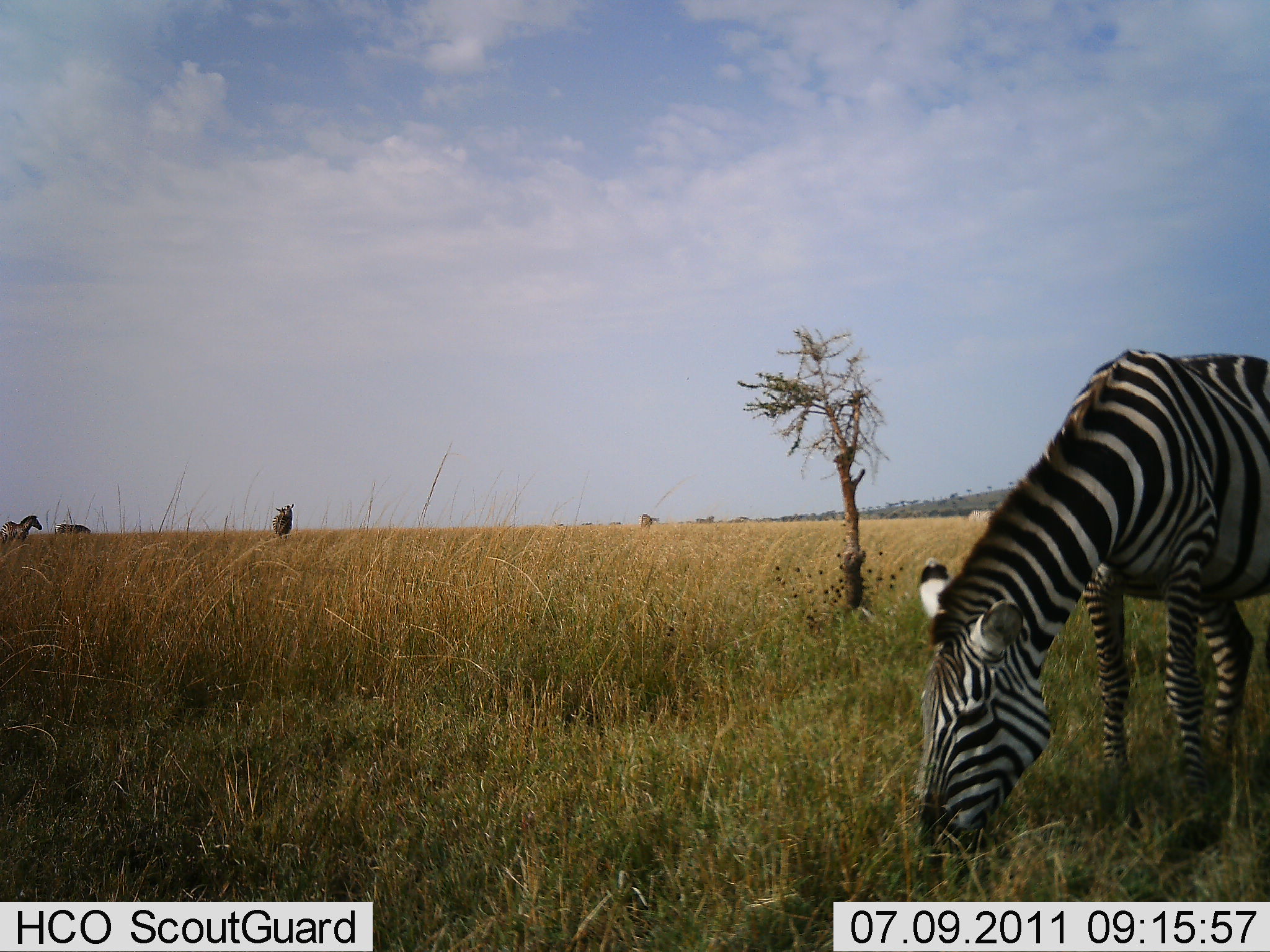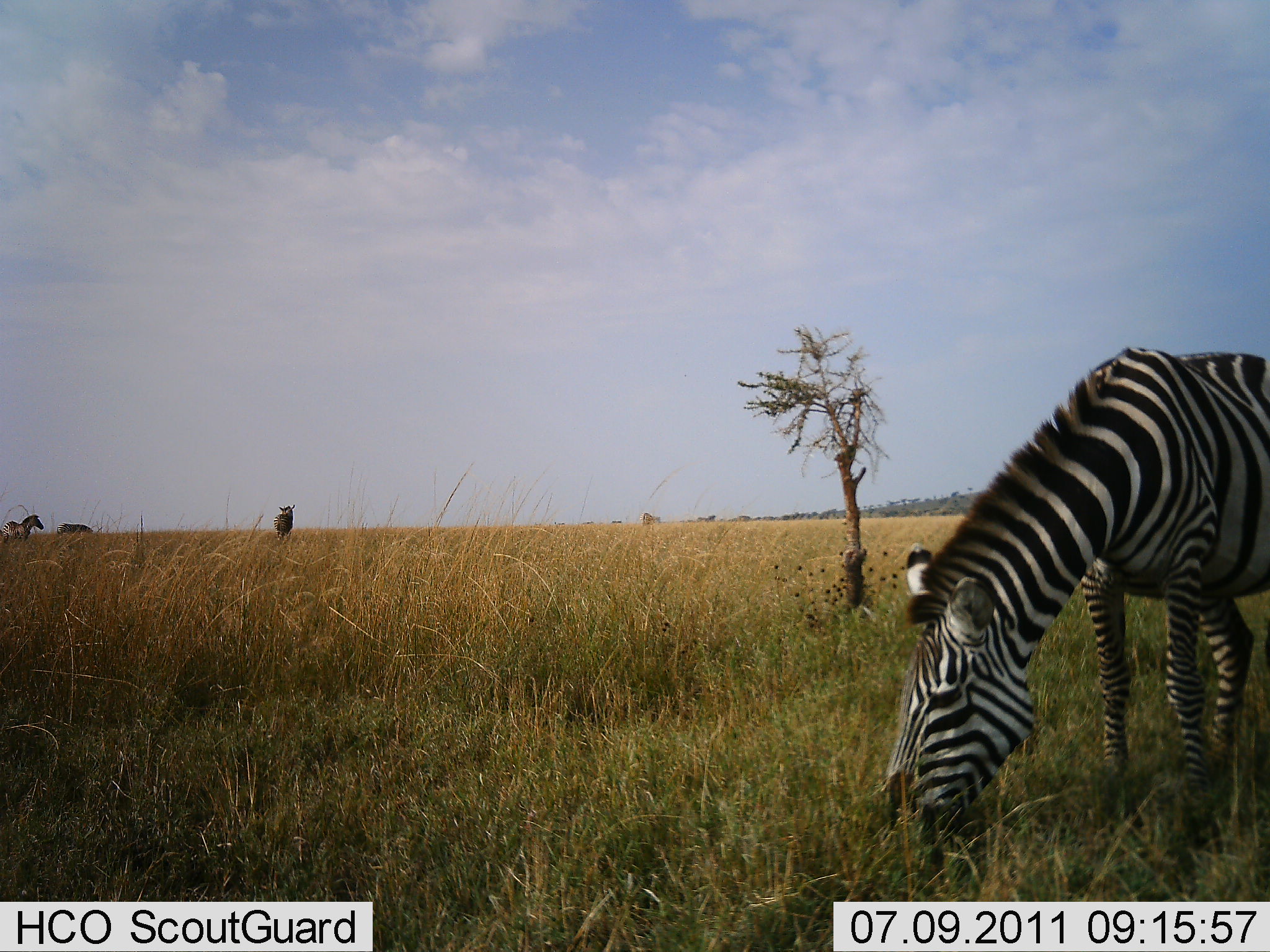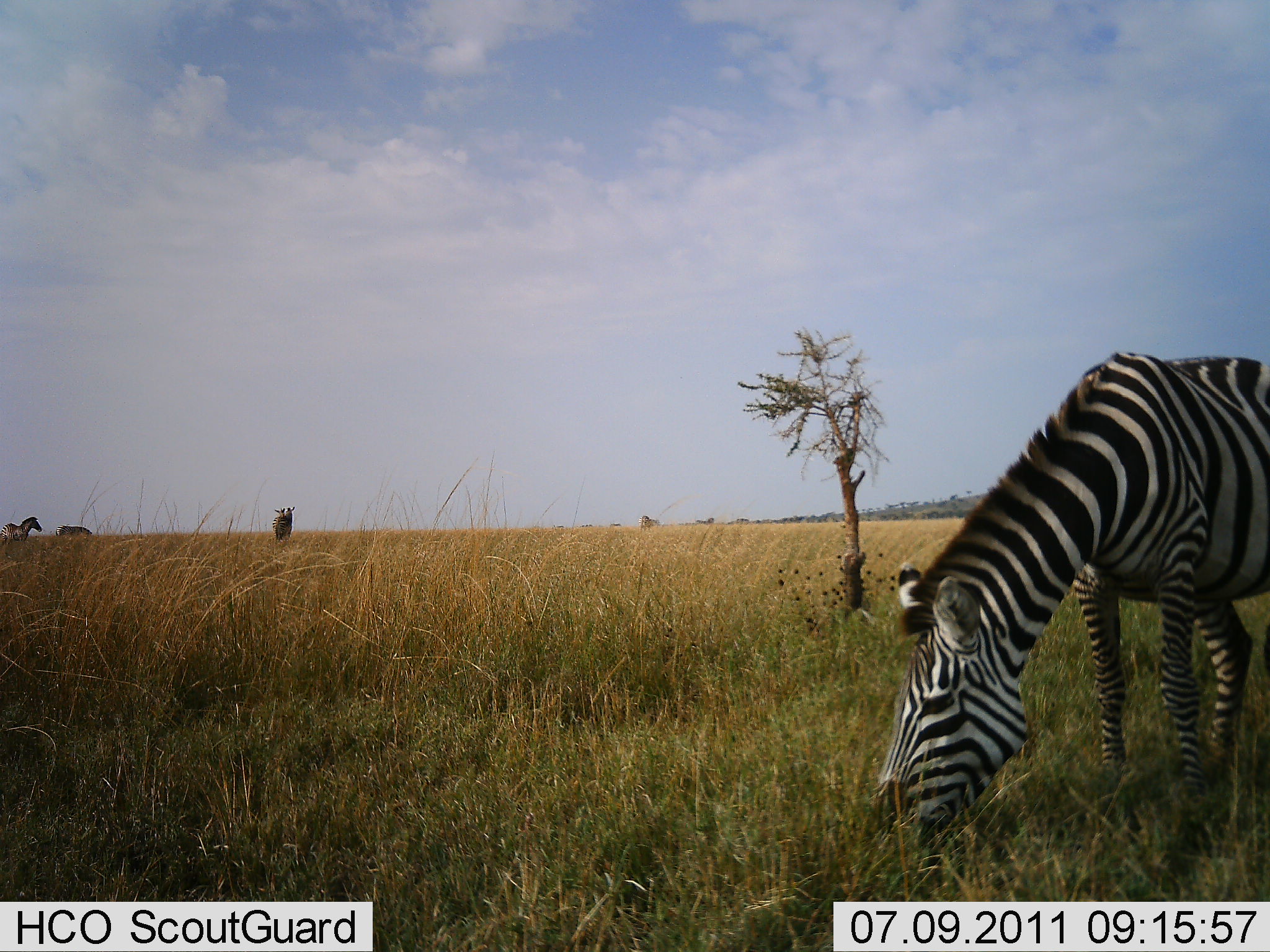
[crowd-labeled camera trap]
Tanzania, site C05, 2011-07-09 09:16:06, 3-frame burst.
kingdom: Animalia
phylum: Chordata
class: Mammalia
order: Perissodactyla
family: Equidae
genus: Equus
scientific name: Equus quagga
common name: plains zebra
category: zebra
Zebra (plains zebra) (Equus quagga), count 2. Behavior (volunteer vote fractions): standing 57%, resting 0%, moving 0%, interacting 0%. Young present (vote fraction): 0%. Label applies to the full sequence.